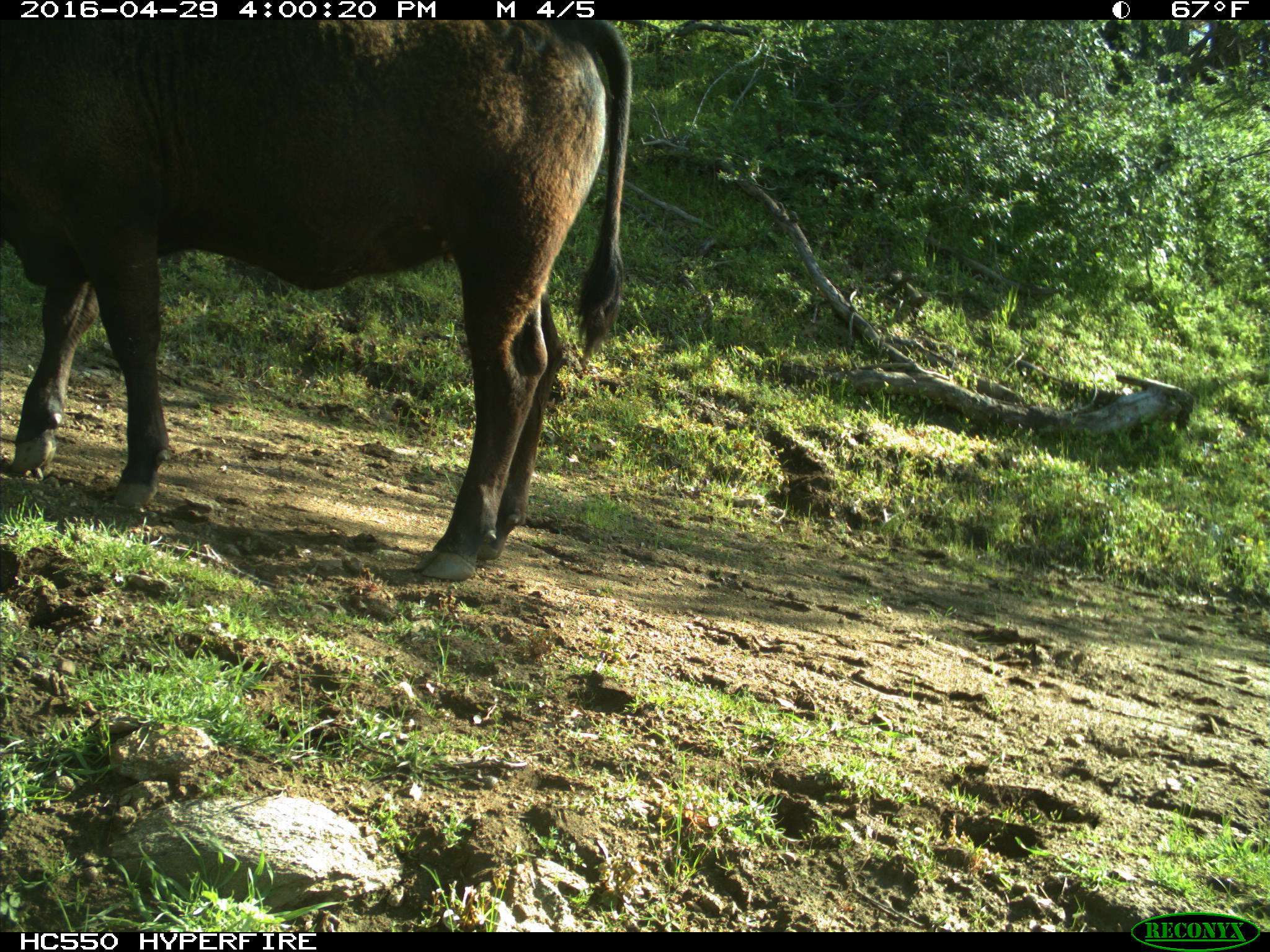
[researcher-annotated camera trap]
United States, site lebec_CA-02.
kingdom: Animalia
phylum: Chordata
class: Mammalia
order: Artiodactyla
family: Bovidae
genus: Bos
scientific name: Bos taurus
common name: domestic cow